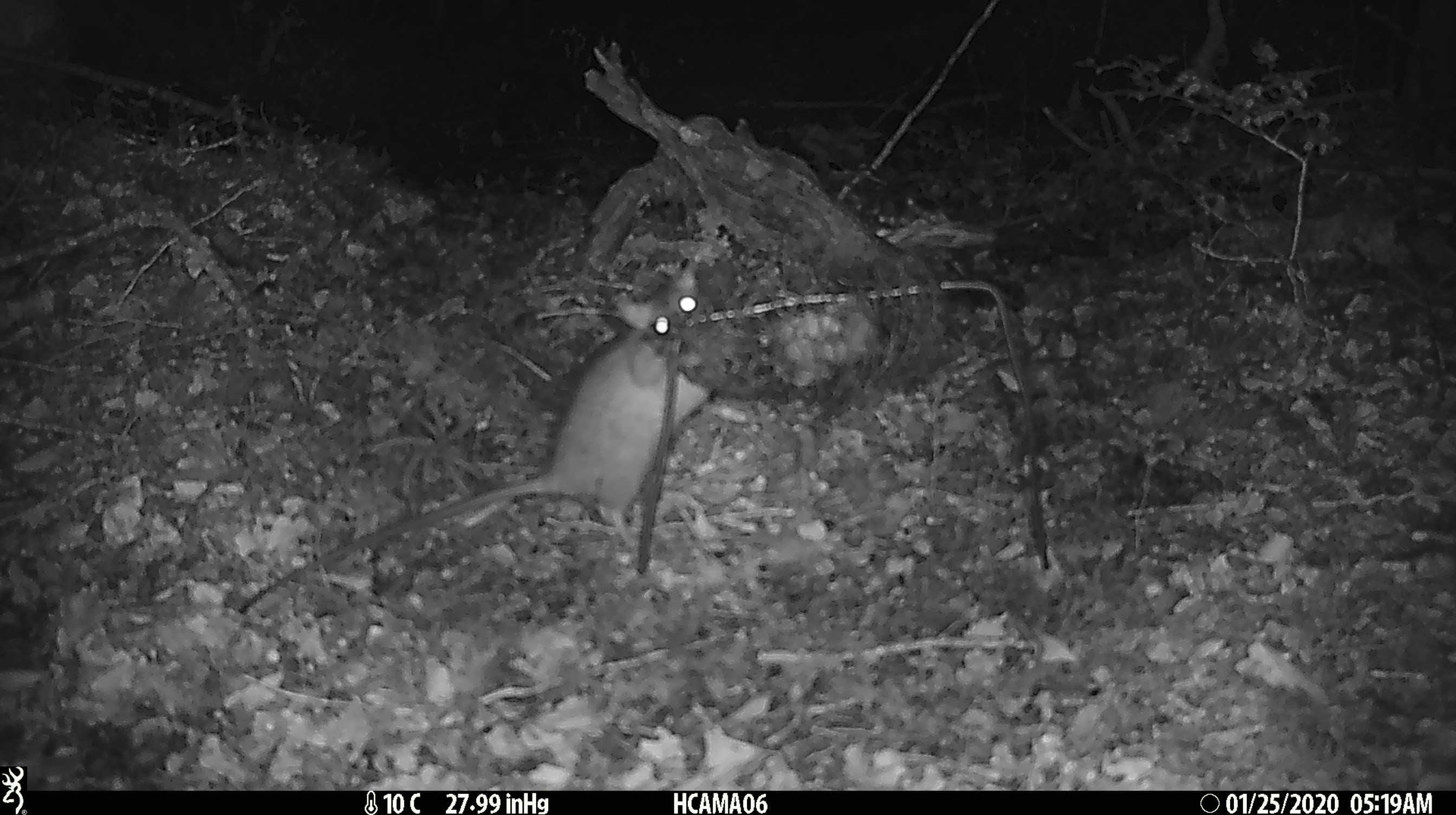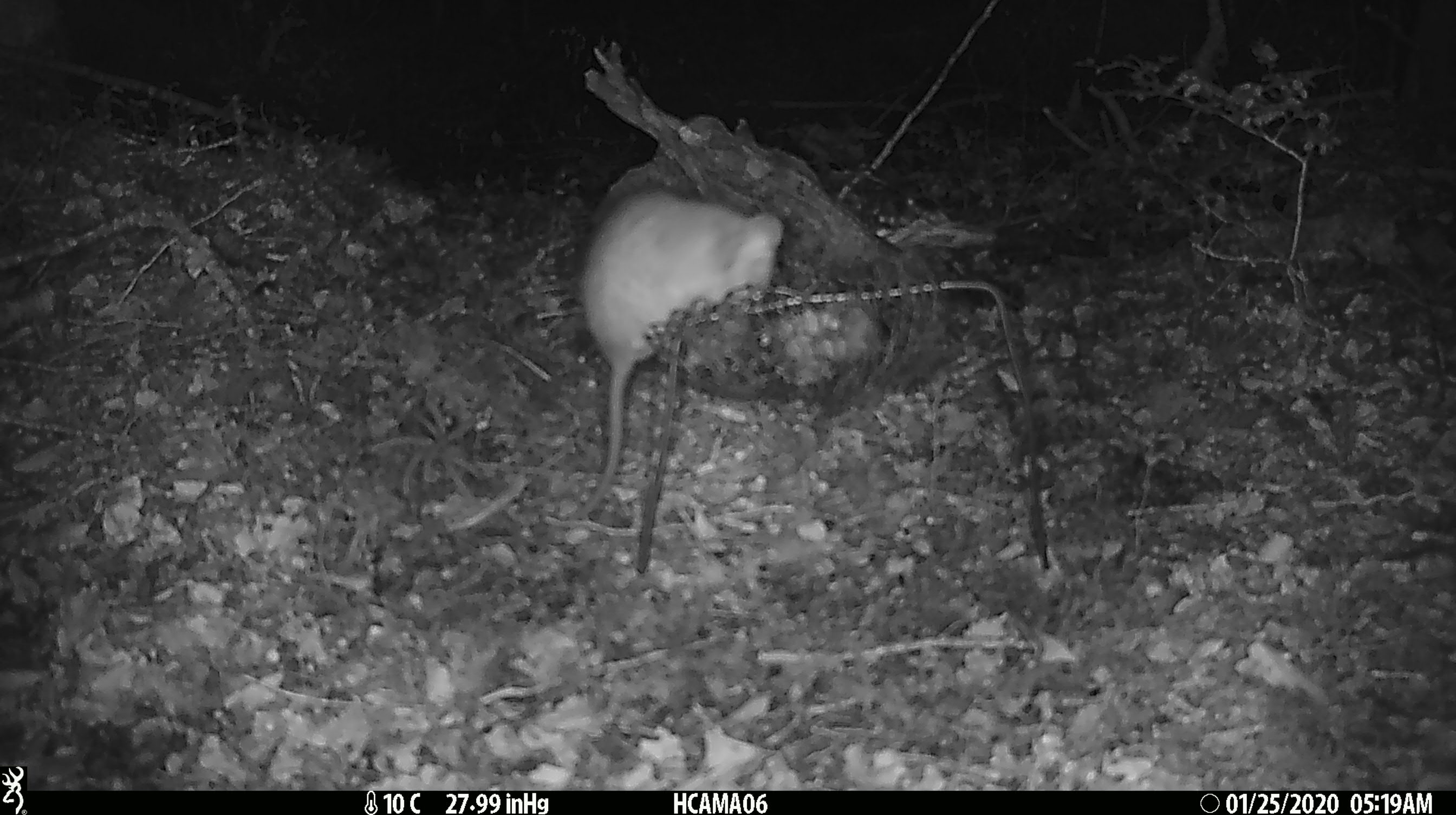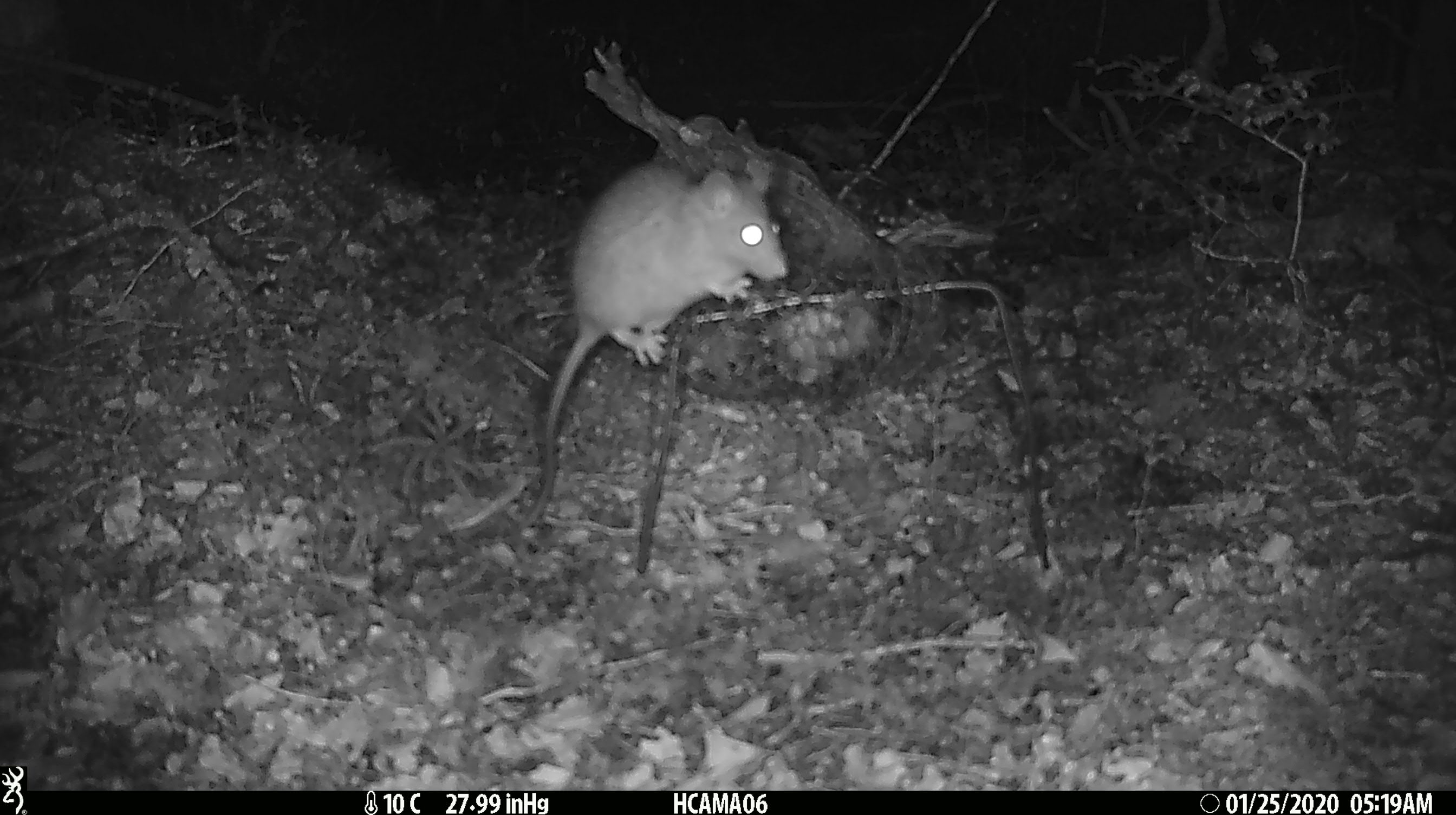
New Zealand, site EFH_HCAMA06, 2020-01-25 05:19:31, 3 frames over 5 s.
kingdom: Animalia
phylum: Chordata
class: Mammalia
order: Rodentia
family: Muridae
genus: Rattus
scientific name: Rattus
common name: rat